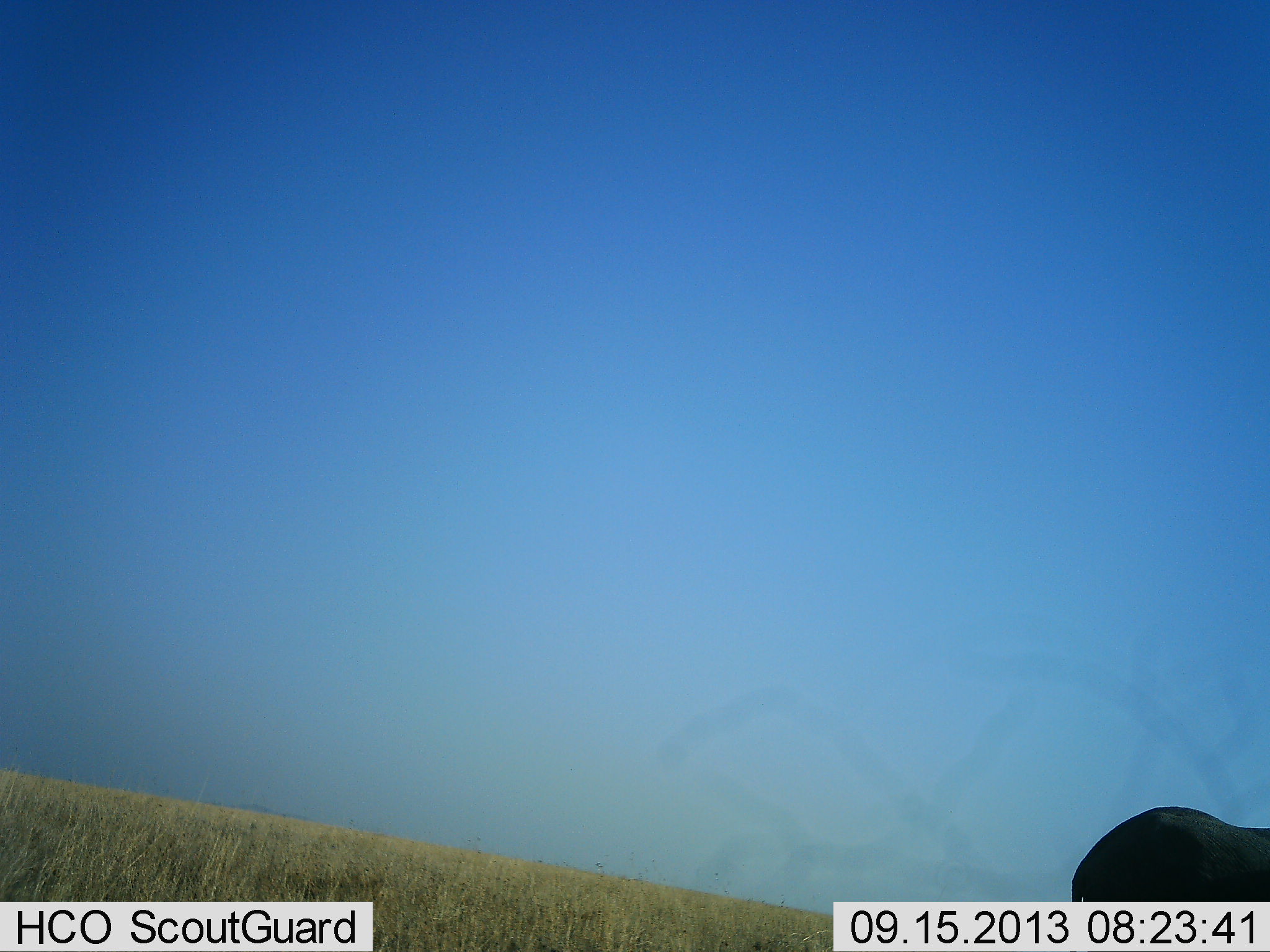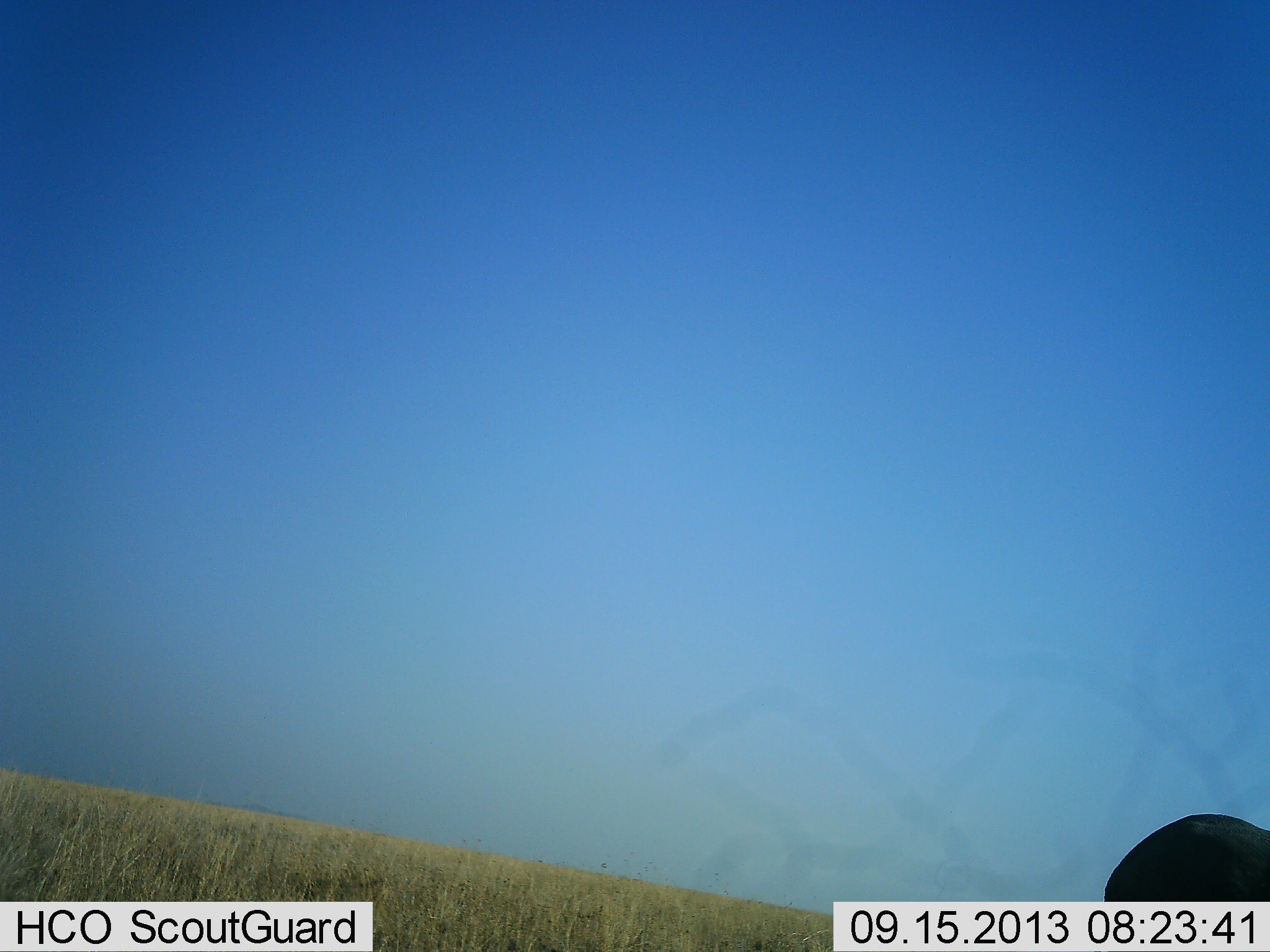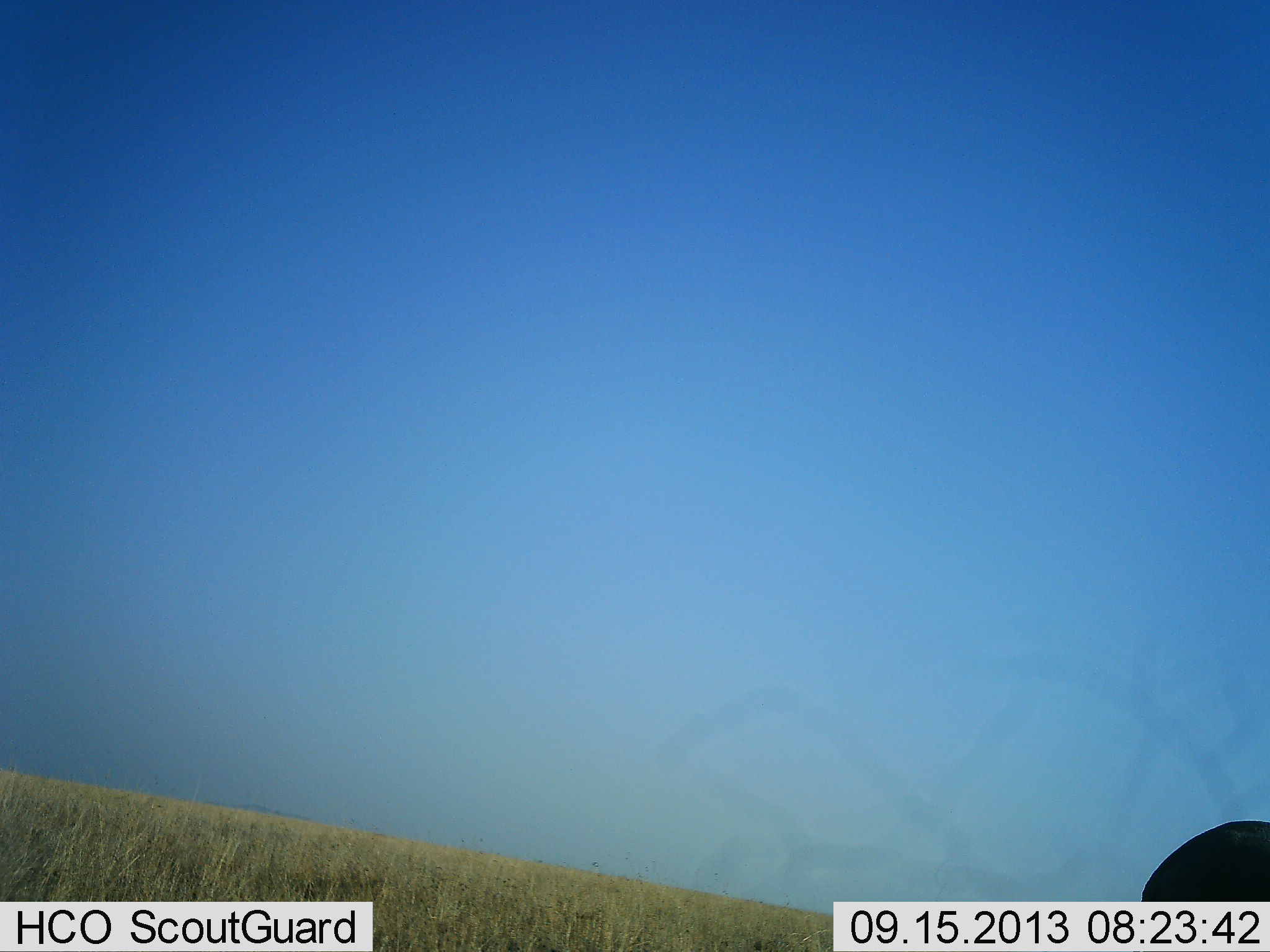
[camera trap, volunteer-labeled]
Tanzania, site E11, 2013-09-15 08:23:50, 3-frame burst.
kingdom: Animalia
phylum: Chordata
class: Mammalia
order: Proboscidea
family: Elephantidae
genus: Loxodonta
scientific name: Loxodonta africana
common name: african bush elephant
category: elephant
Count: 1.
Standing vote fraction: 0%.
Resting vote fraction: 0%.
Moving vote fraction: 100%.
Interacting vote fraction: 0%.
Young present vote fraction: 0%.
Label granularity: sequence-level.